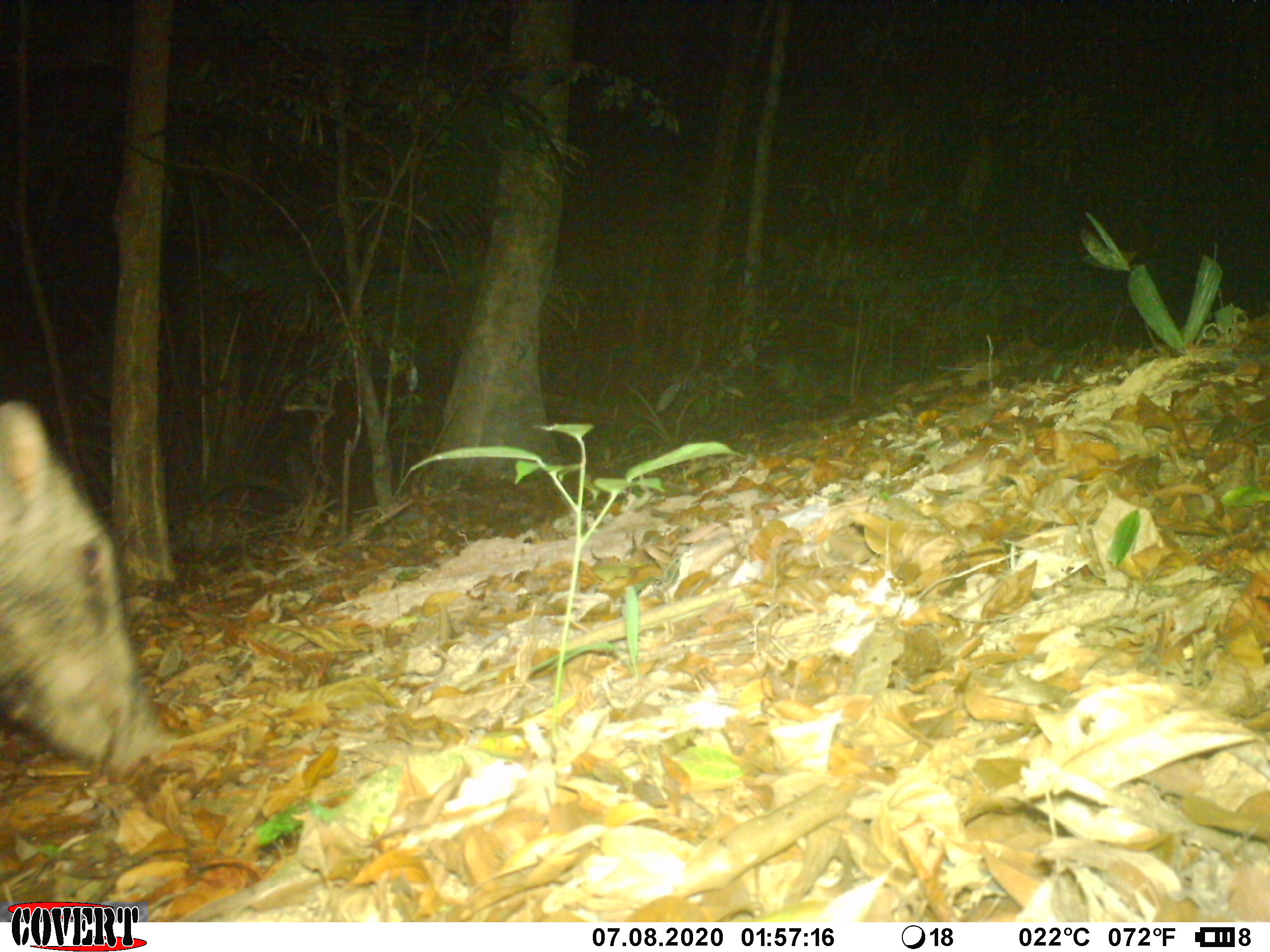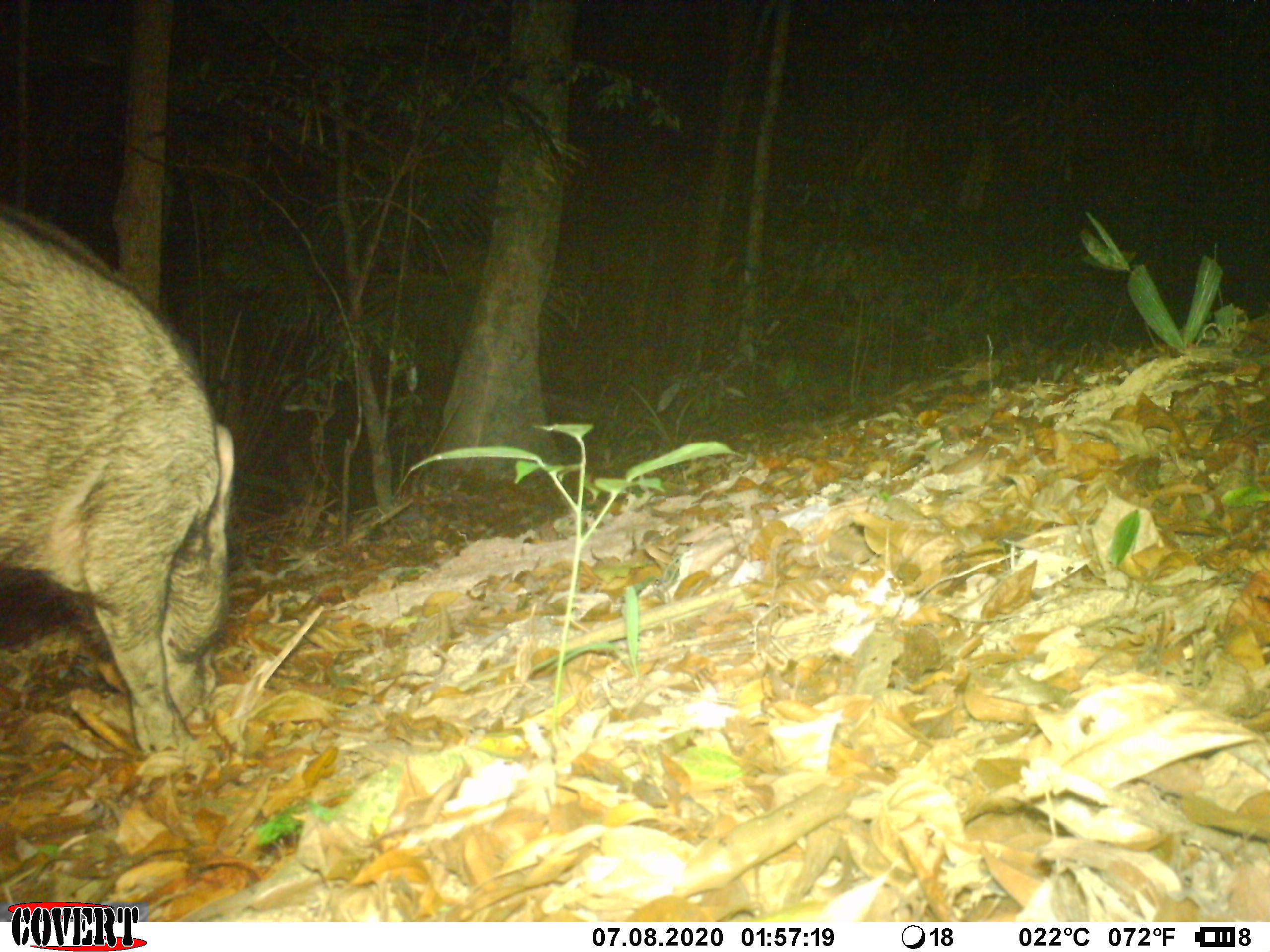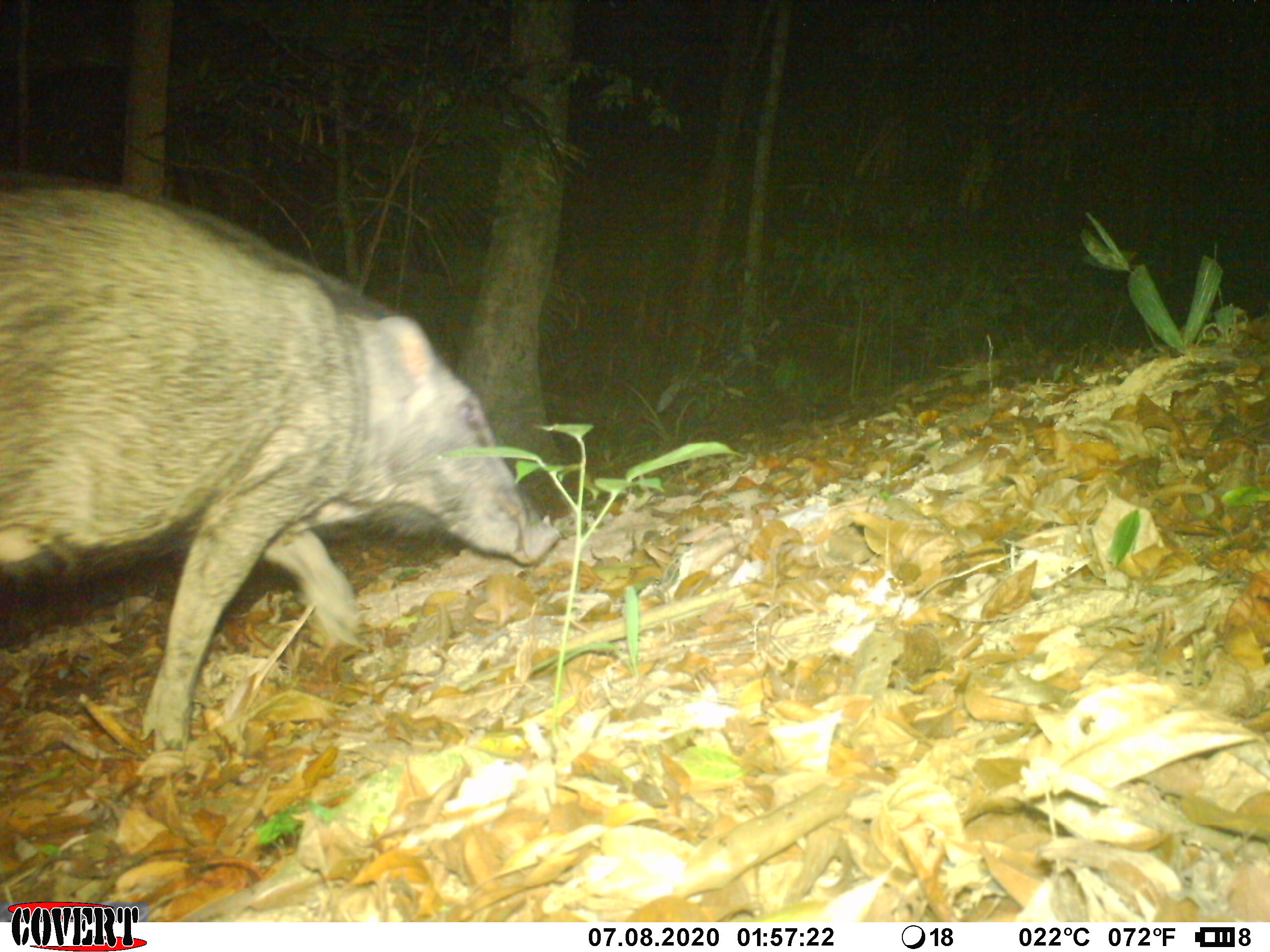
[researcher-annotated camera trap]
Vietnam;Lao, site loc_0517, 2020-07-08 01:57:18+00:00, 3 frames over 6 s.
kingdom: Animalia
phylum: Chordata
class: Mammalia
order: Artiodactyla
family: Suidae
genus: Sus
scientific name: Sus scrofa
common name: eurasian wild pig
Eurasian wild pig (Sus scrofa). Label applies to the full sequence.